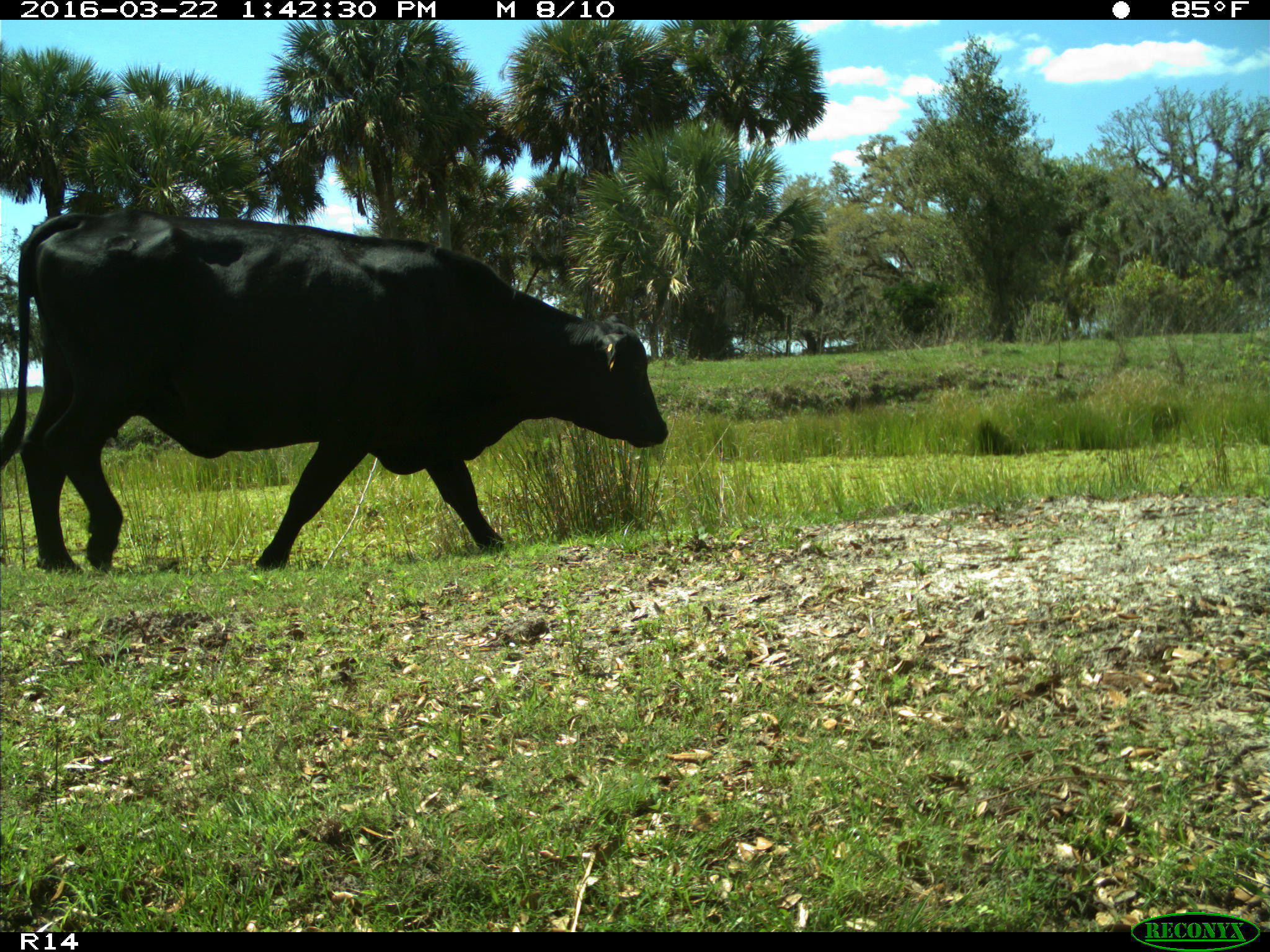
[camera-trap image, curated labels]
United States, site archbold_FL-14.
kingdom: Animalia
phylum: Chordata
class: Mammalia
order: Artiodactyla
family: Bovidae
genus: Bos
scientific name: Bos taurus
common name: domestic cow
Bos taurus (domestic cow).